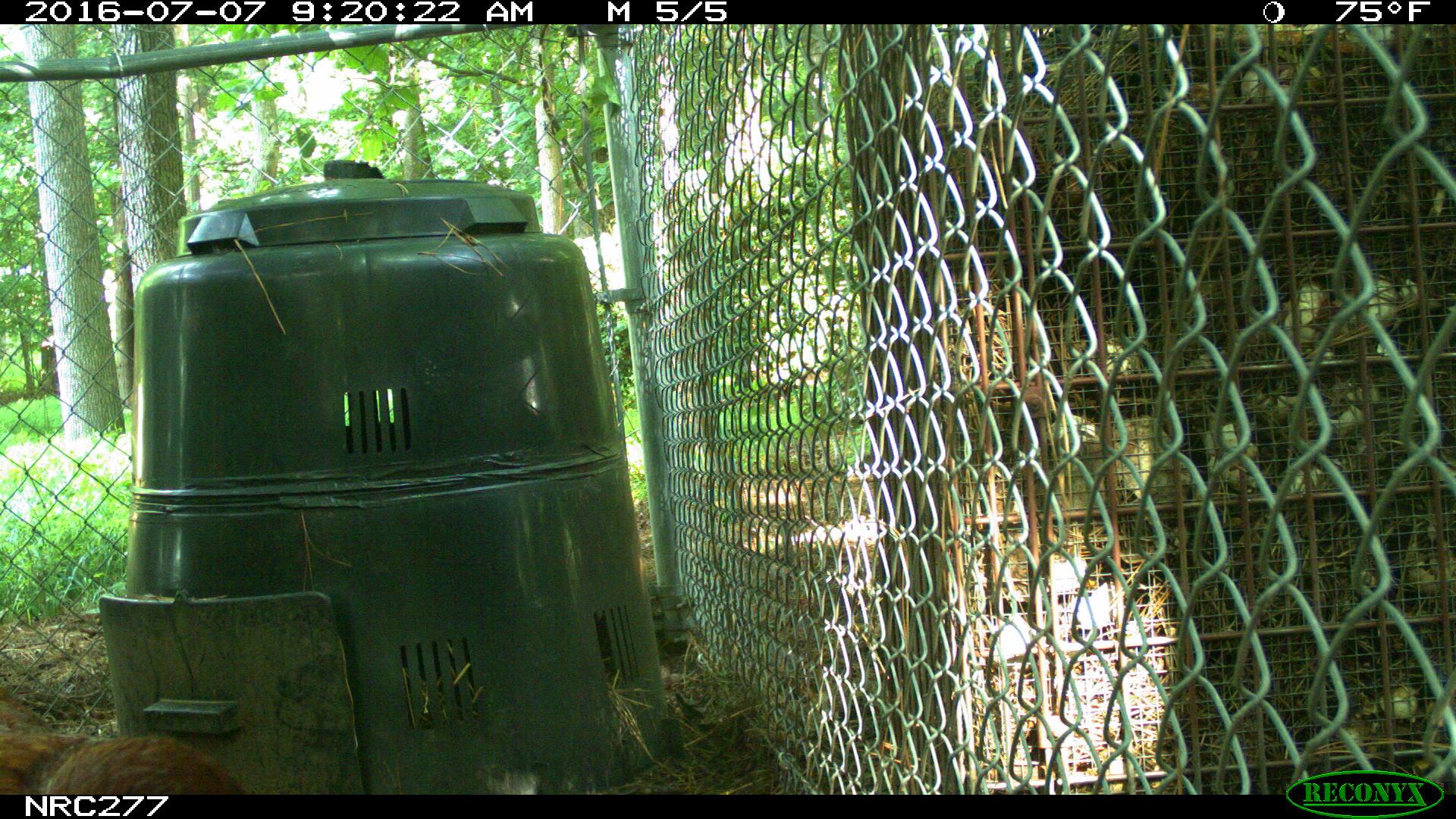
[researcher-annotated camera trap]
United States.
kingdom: Animalia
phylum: Chordata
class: Aves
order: Galliformes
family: Phasianidae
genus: Gallus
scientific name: Gallus gallus domesticus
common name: domestic chicken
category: Chicken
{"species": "Chicken (domestic chicken) (Gallus gallus domesticus)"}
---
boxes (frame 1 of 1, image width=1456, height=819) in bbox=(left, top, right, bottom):
Chicken: bbox=(3, 710, 260, 801)